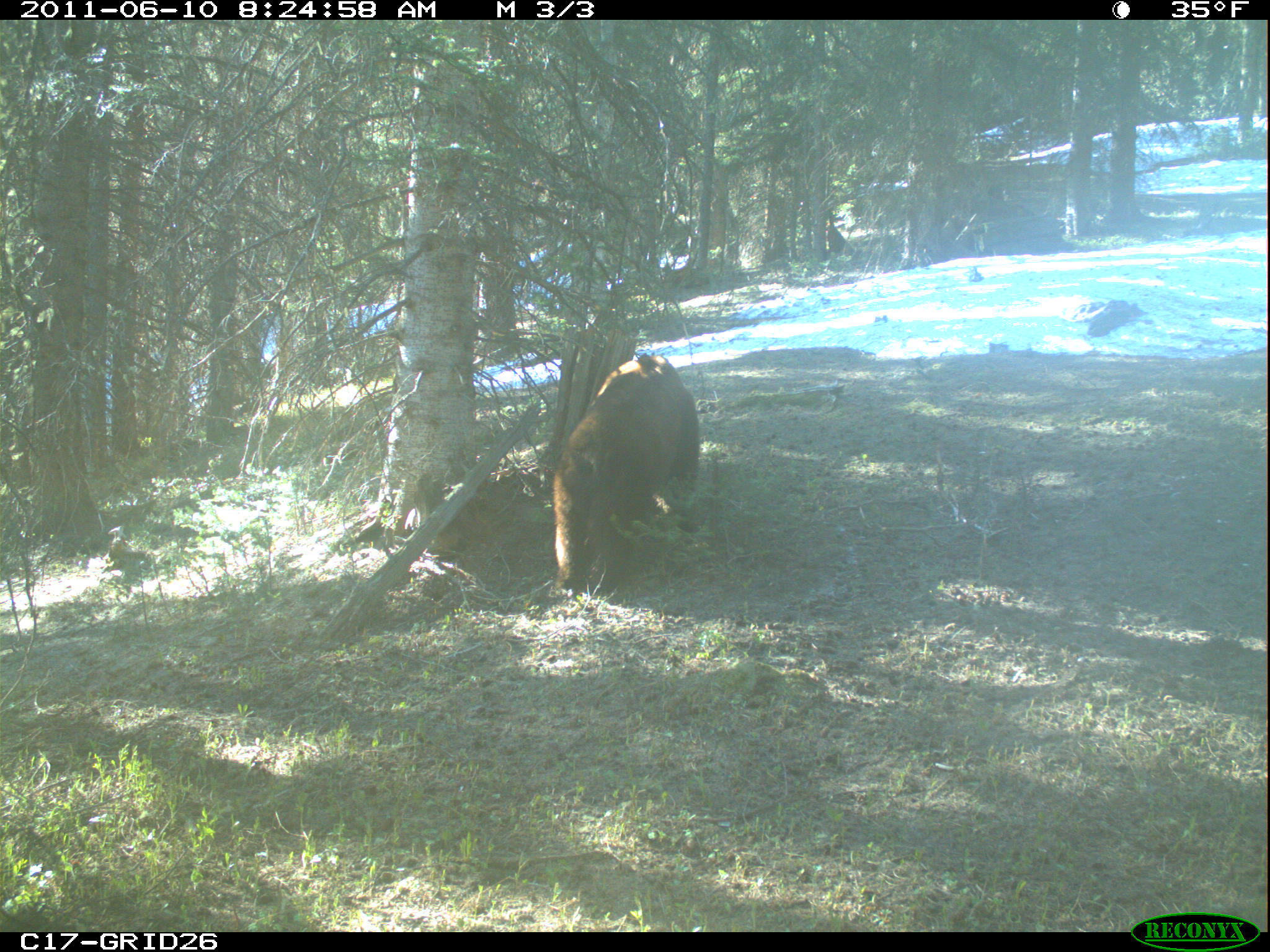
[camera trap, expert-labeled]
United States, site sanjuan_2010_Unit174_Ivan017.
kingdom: Animalia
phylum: Chordata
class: Mammalia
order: Carnivora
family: Ursidae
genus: Ursus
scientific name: Ursus americanus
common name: american black bear